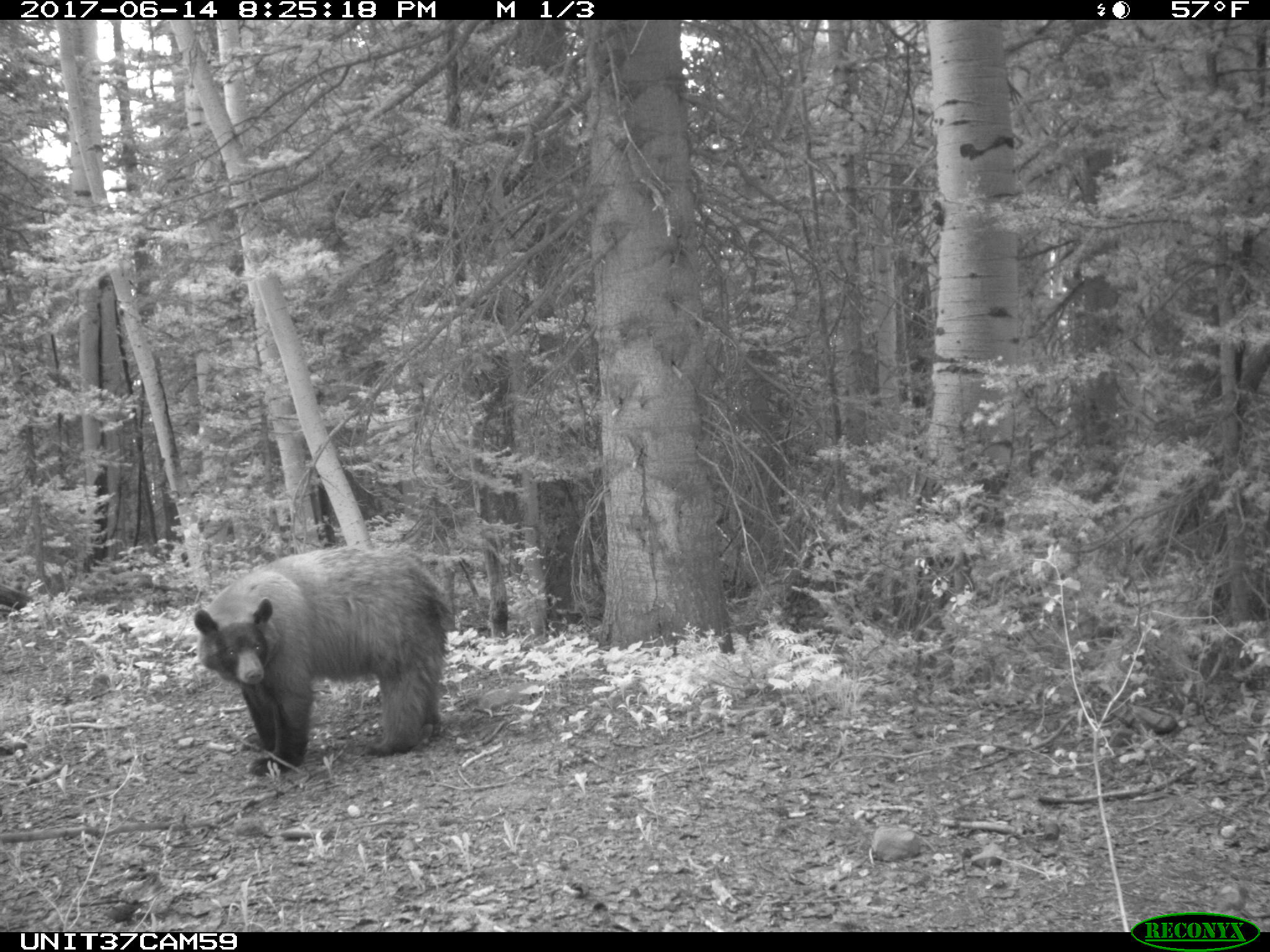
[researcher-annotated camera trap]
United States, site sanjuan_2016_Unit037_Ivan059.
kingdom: Animalia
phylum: Chordata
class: Mammalia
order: Carnivora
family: Ursidae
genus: Ursus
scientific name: Ursus americanus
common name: american black bear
Ursus americanus (american black bear).